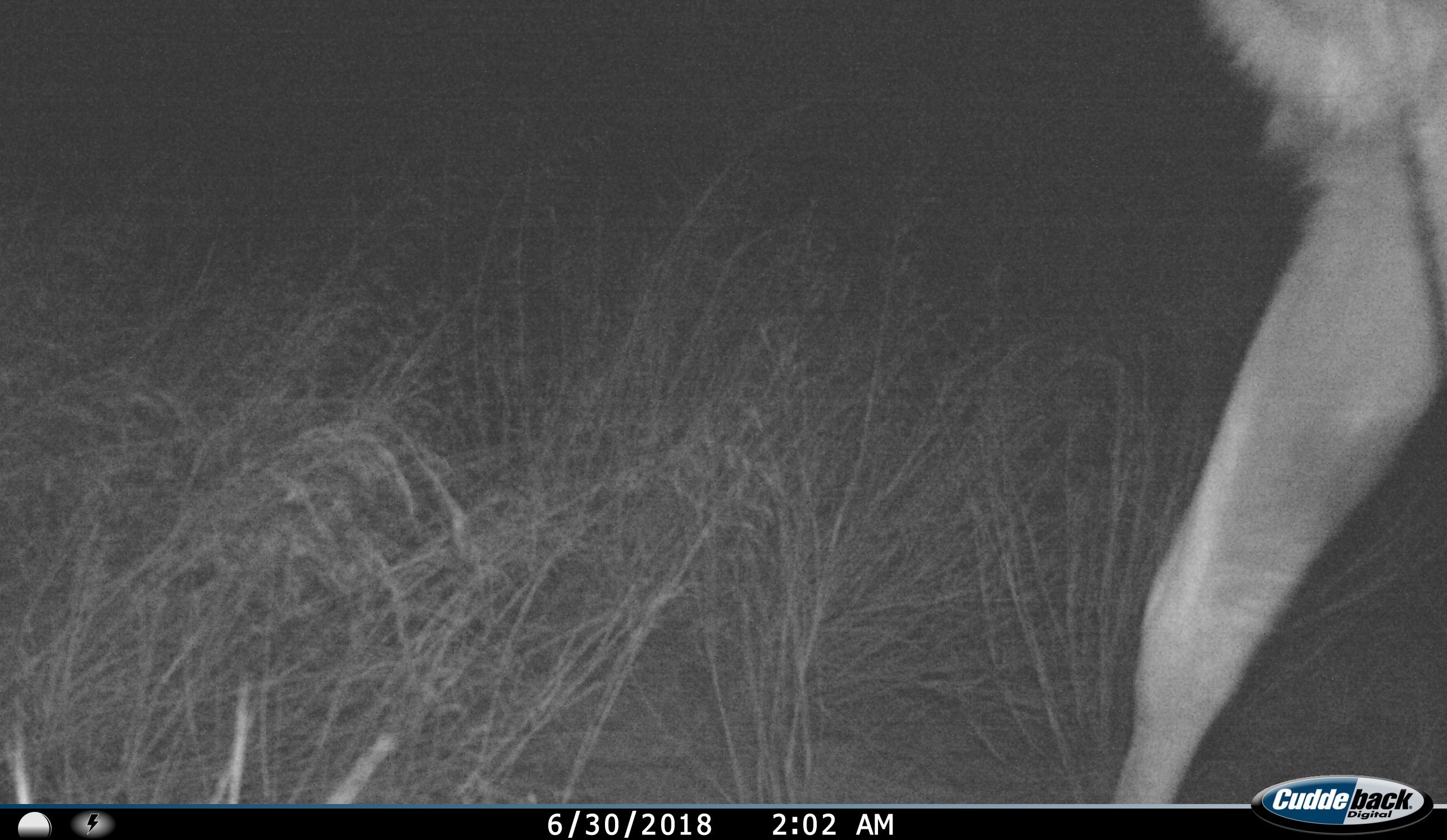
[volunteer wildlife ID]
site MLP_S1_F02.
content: unidentified animal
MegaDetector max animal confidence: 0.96